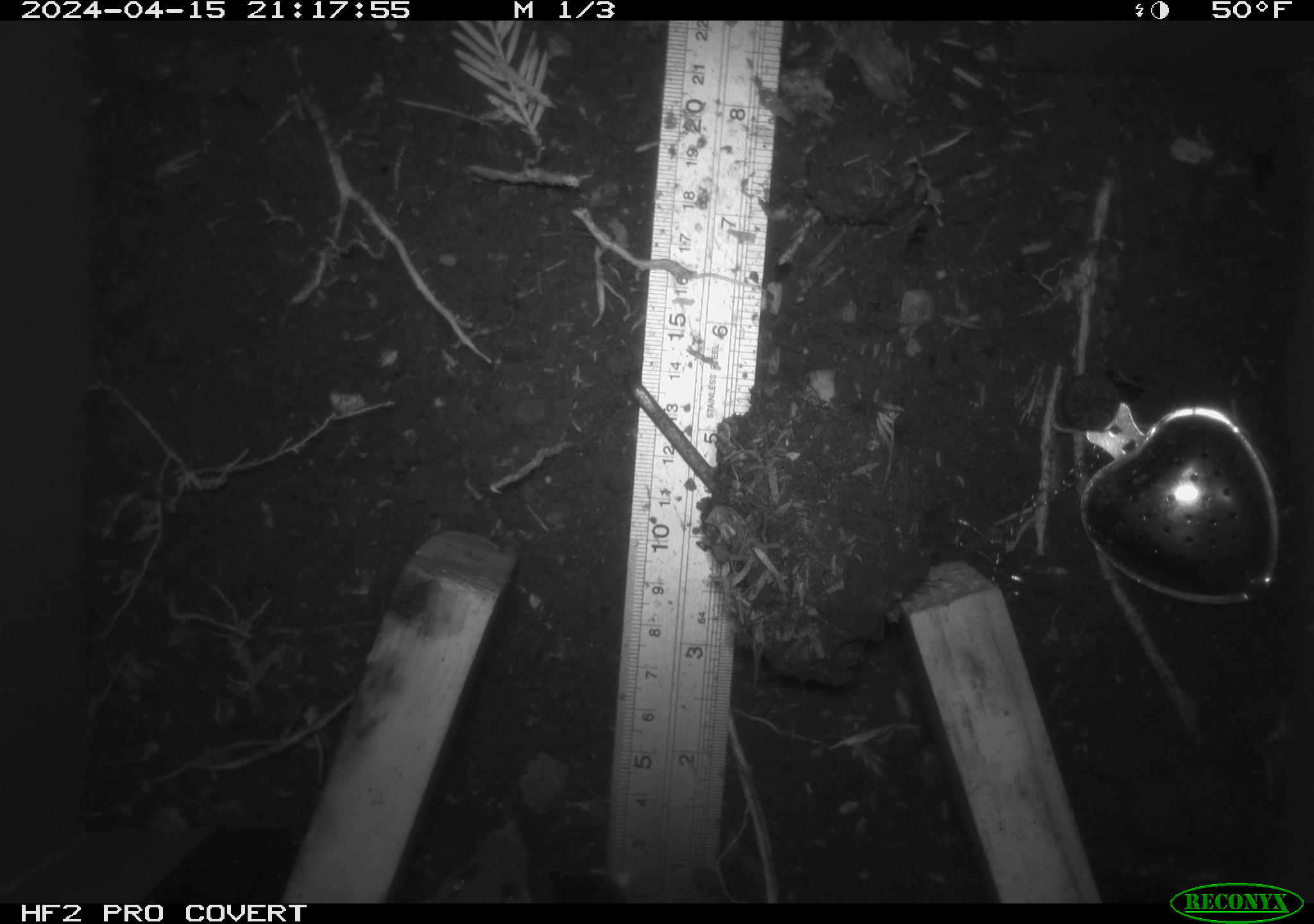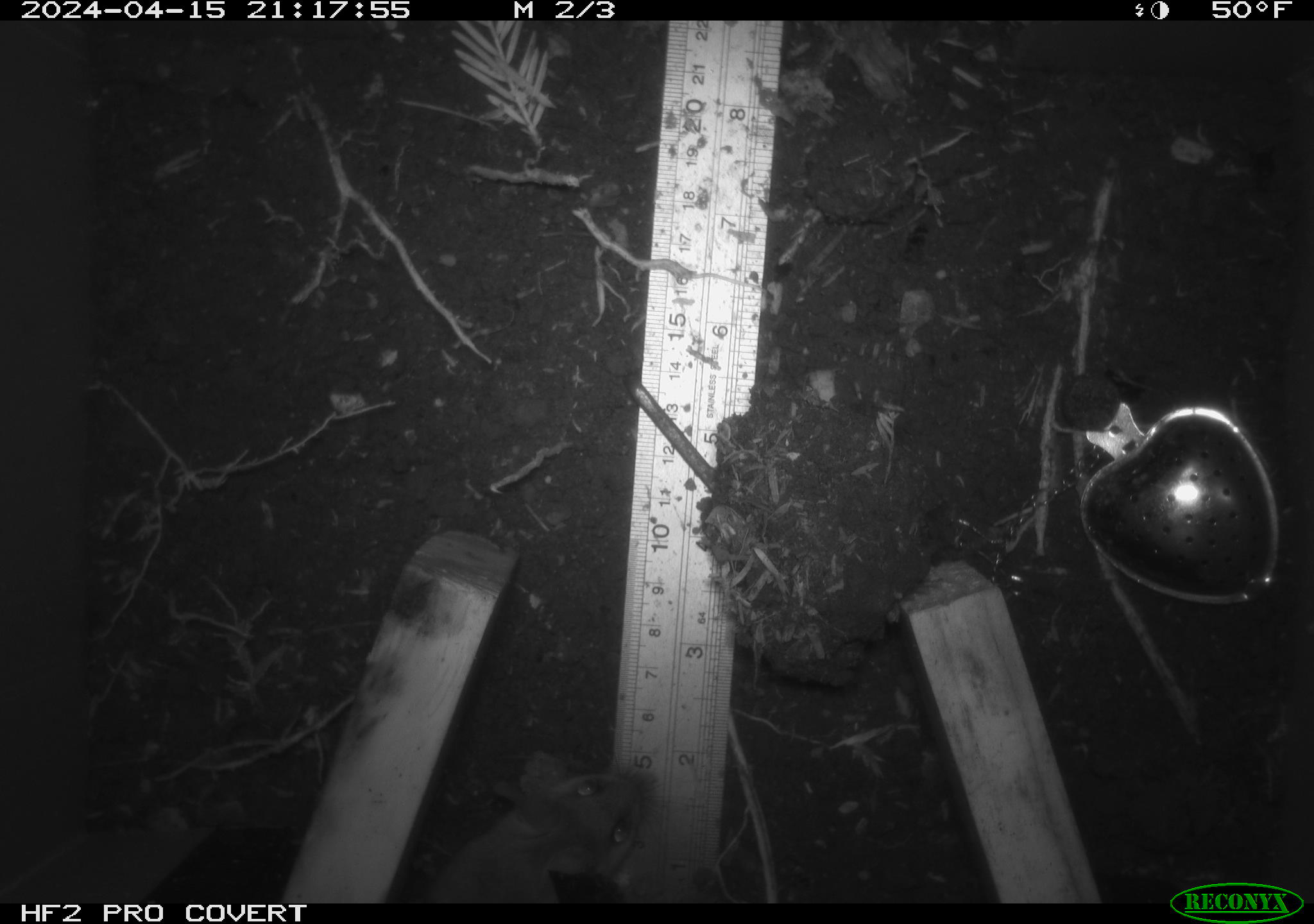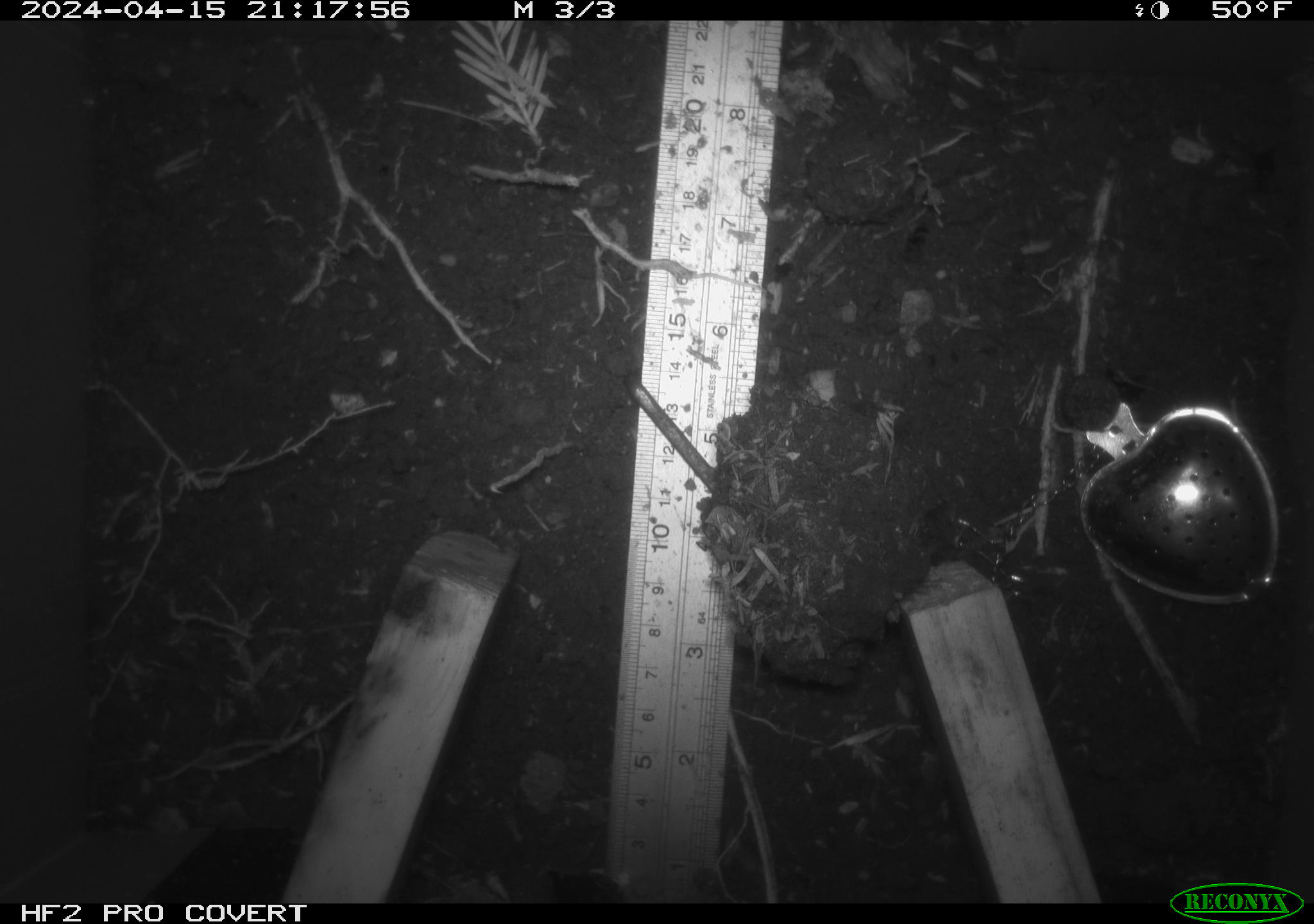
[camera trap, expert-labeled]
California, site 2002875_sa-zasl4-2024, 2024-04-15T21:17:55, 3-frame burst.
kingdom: Animalia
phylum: Chordata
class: Mammalia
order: Rodentia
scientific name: Rodentia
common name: rodent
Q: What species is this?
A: Rodent (Rodentia).